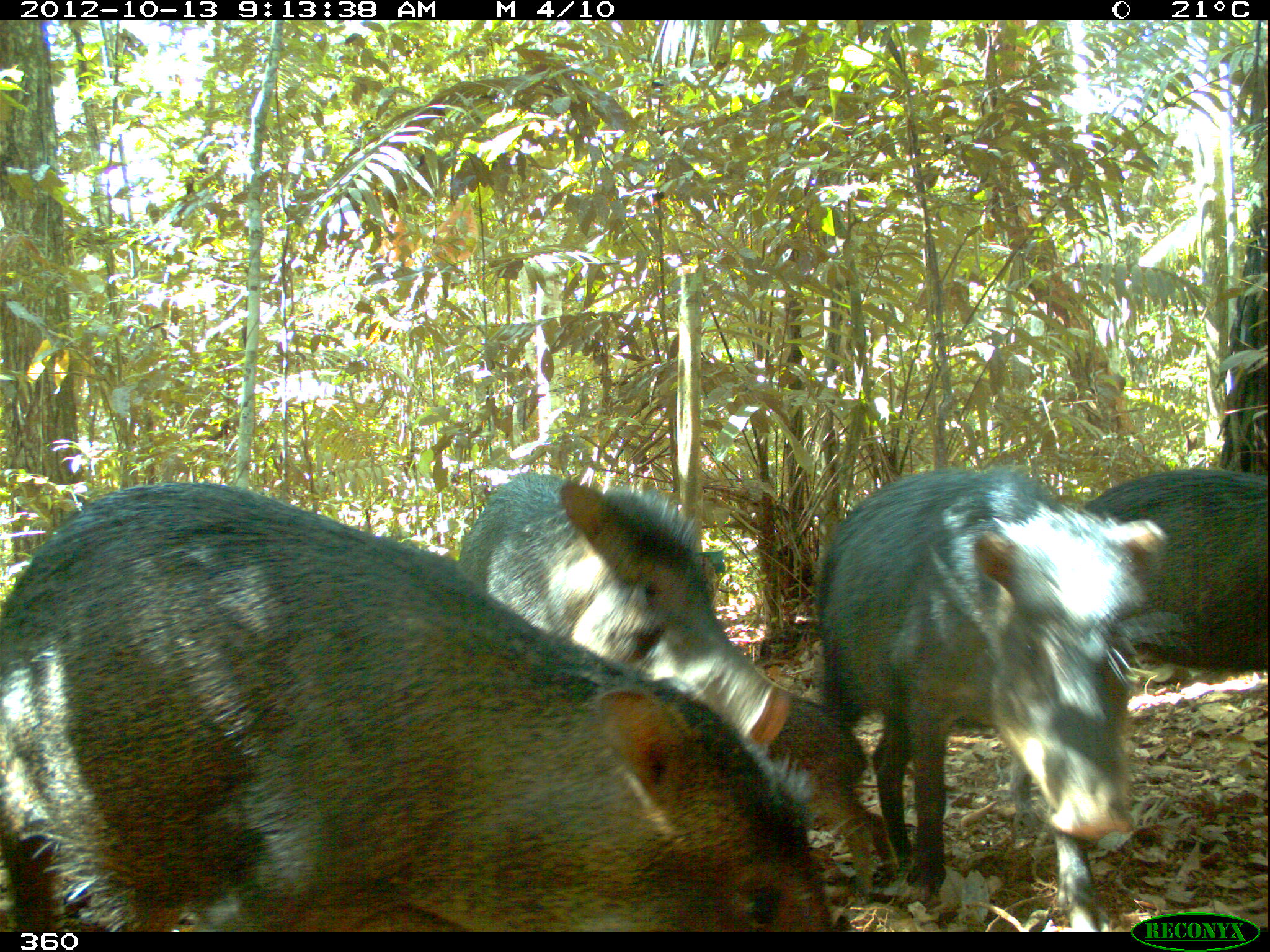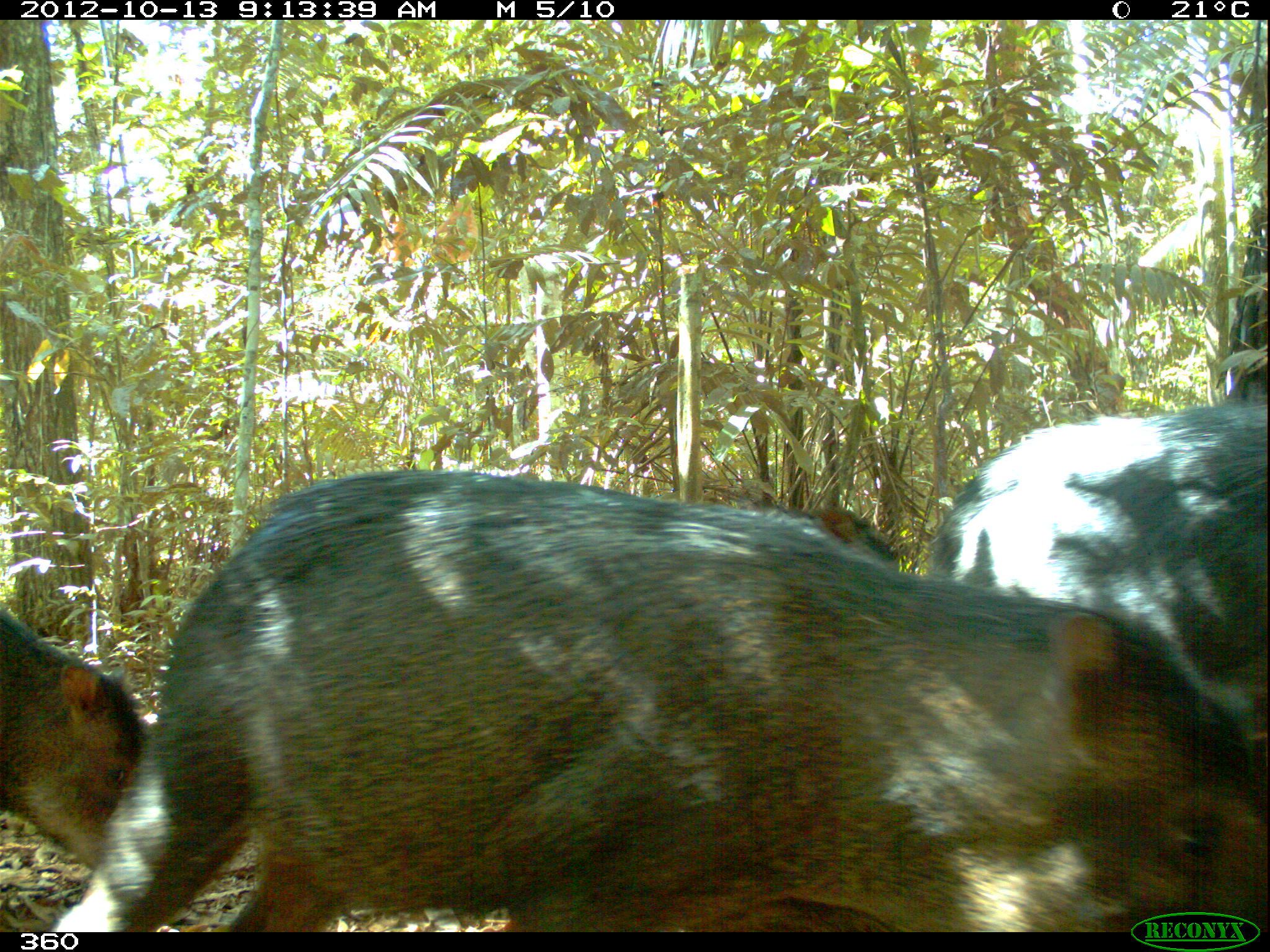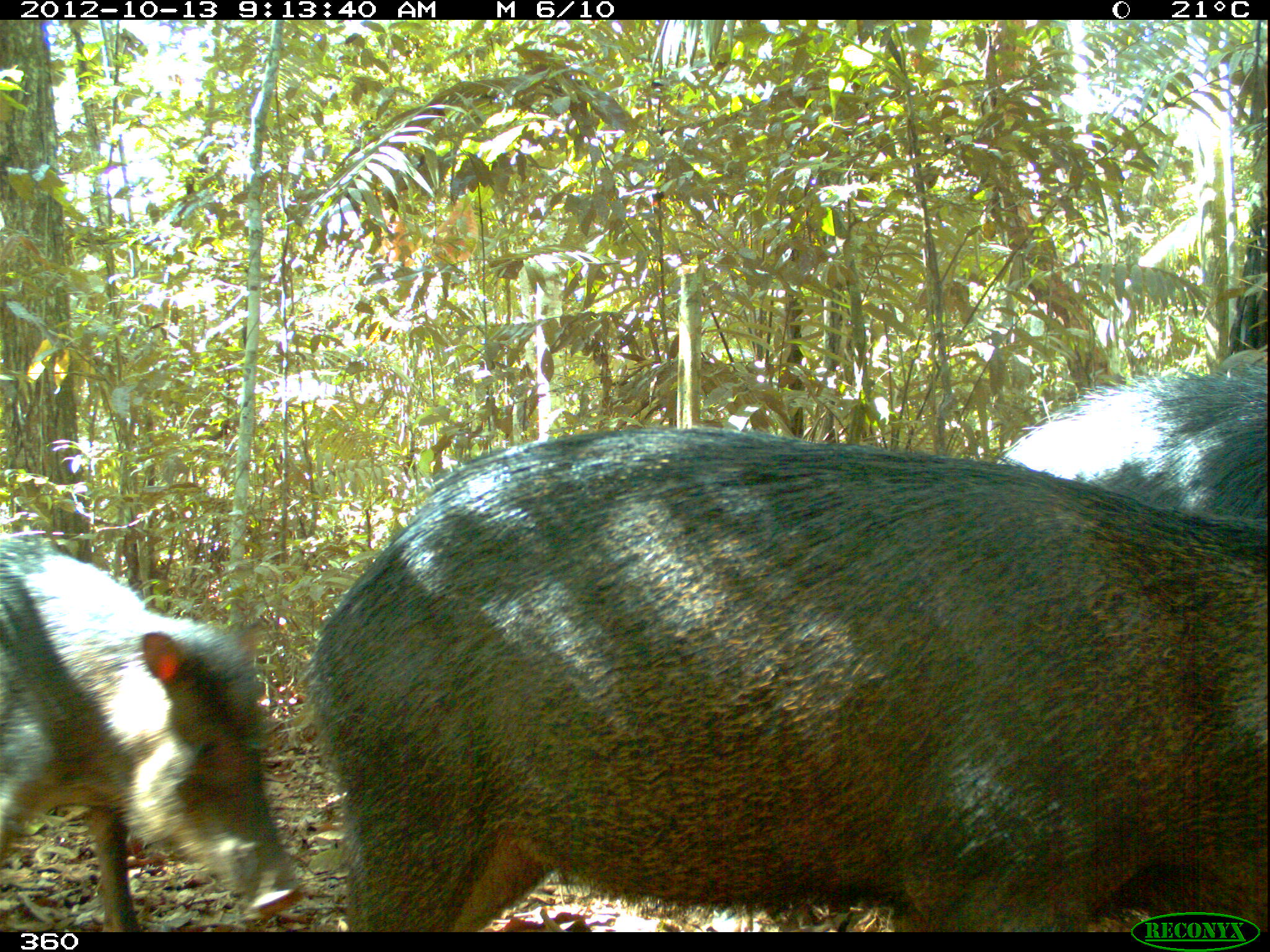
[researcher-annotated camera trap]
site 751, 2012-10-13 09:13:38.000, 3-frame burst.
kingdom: Animalia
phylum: Chordata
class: Mammalia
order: Artiodactyla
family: Tayassuidae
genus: Tayassu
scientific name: Tayassu pecari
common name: white-lipped peccary